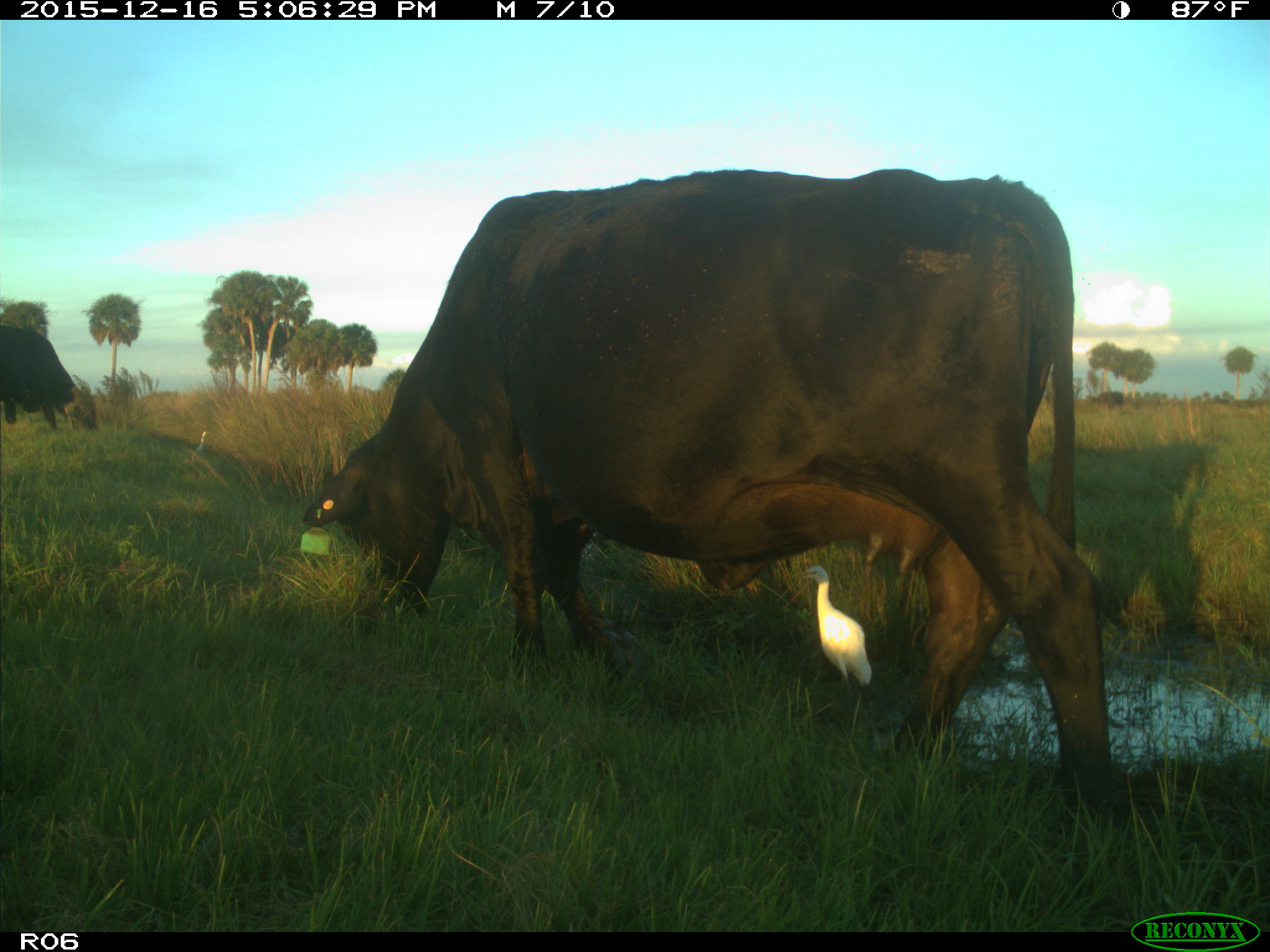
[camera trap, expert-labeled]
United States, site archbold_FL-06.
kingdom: Animalia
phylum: Chordata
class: Mammalia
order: Artiodactyla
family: Bovidae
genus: Bos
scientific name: Bos taurus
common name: domestic cow